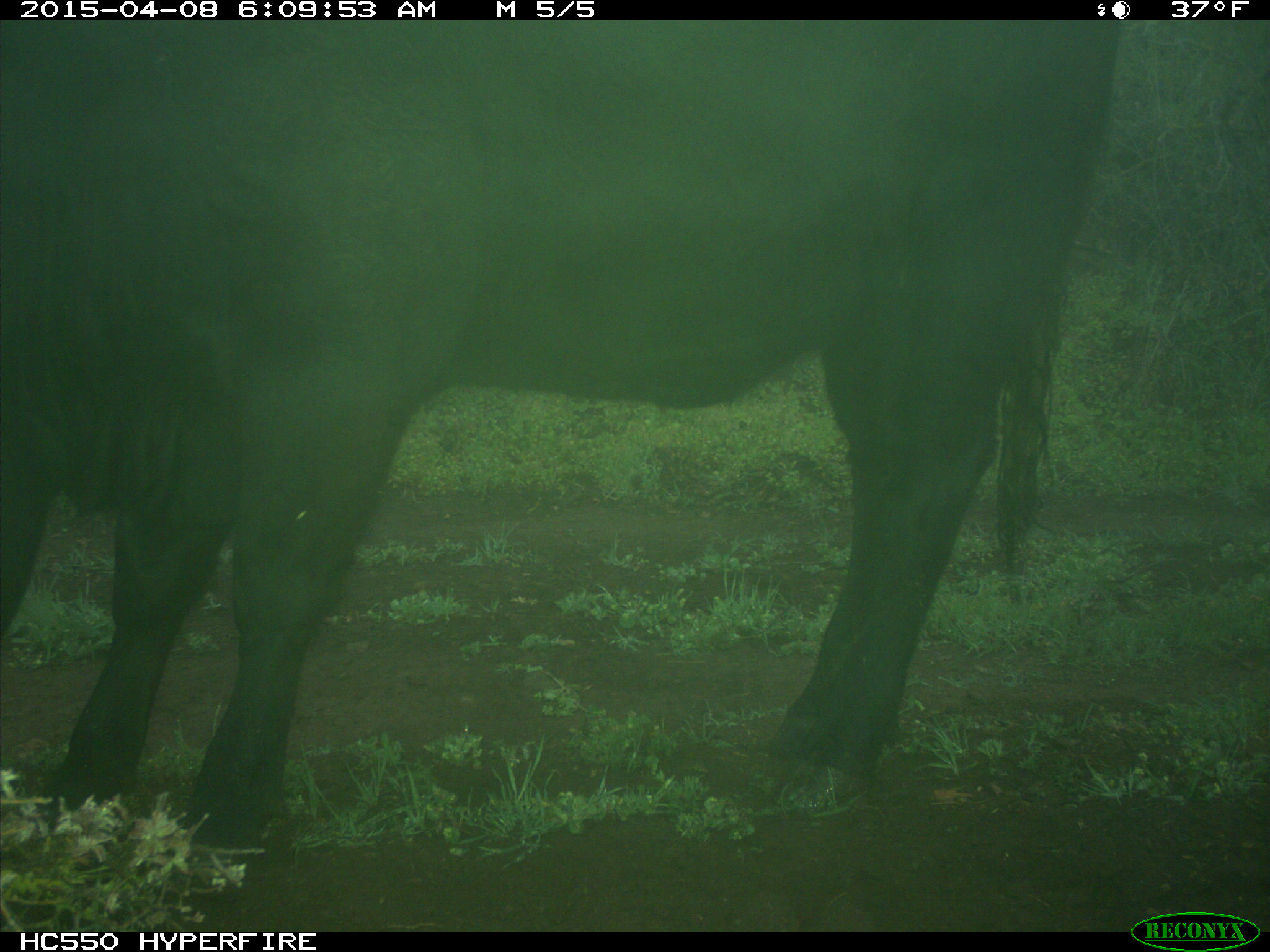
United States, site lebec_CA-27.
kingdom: Animalia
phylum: Chordata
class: Mammalia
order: Artiodactyla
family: Bovidae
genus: Bos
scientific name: Bos taurus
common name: domestic cow